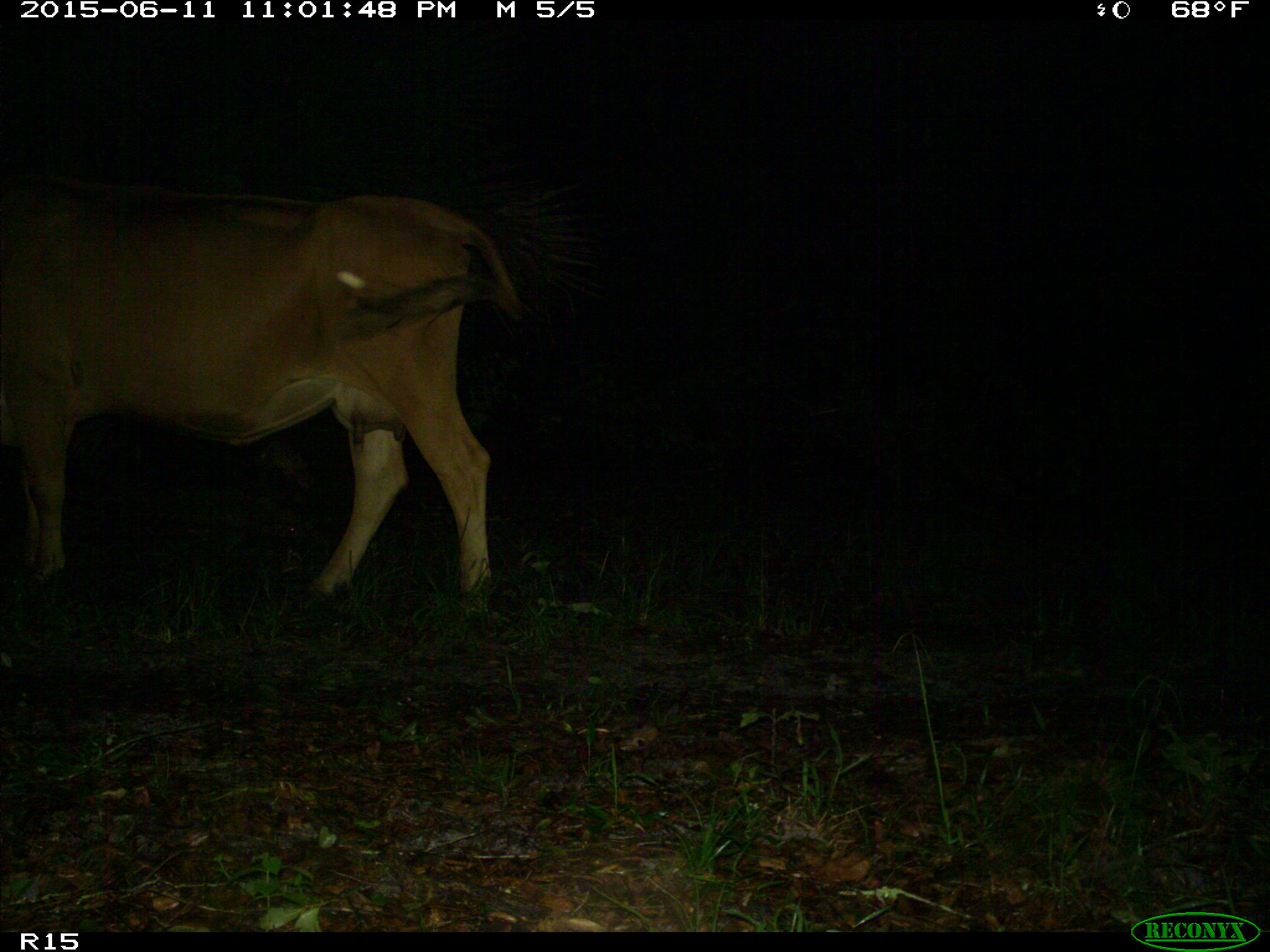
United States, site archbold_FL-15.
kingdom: Animalia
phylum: Chordata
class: Mammalia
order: Artiodactyla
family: Bovidae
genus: Bos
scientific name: Bos taurus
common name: domestic cow